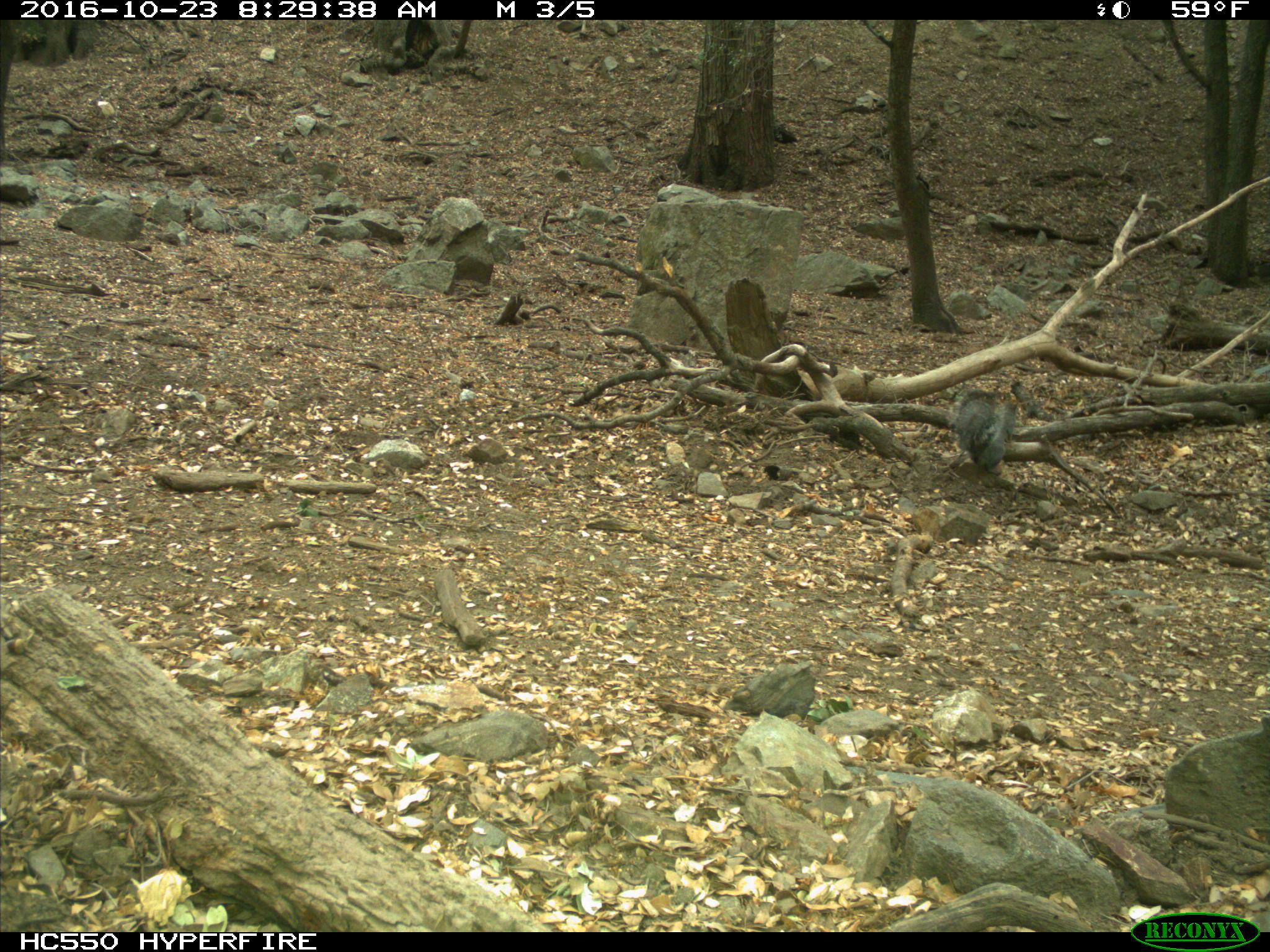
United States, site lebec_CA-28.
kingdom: Animalia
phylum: Chordata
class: Mammalia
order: Rodentia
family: Sciuridae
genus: Sciurus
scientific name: Sciurus carolinensis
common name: eastern gray squirrel